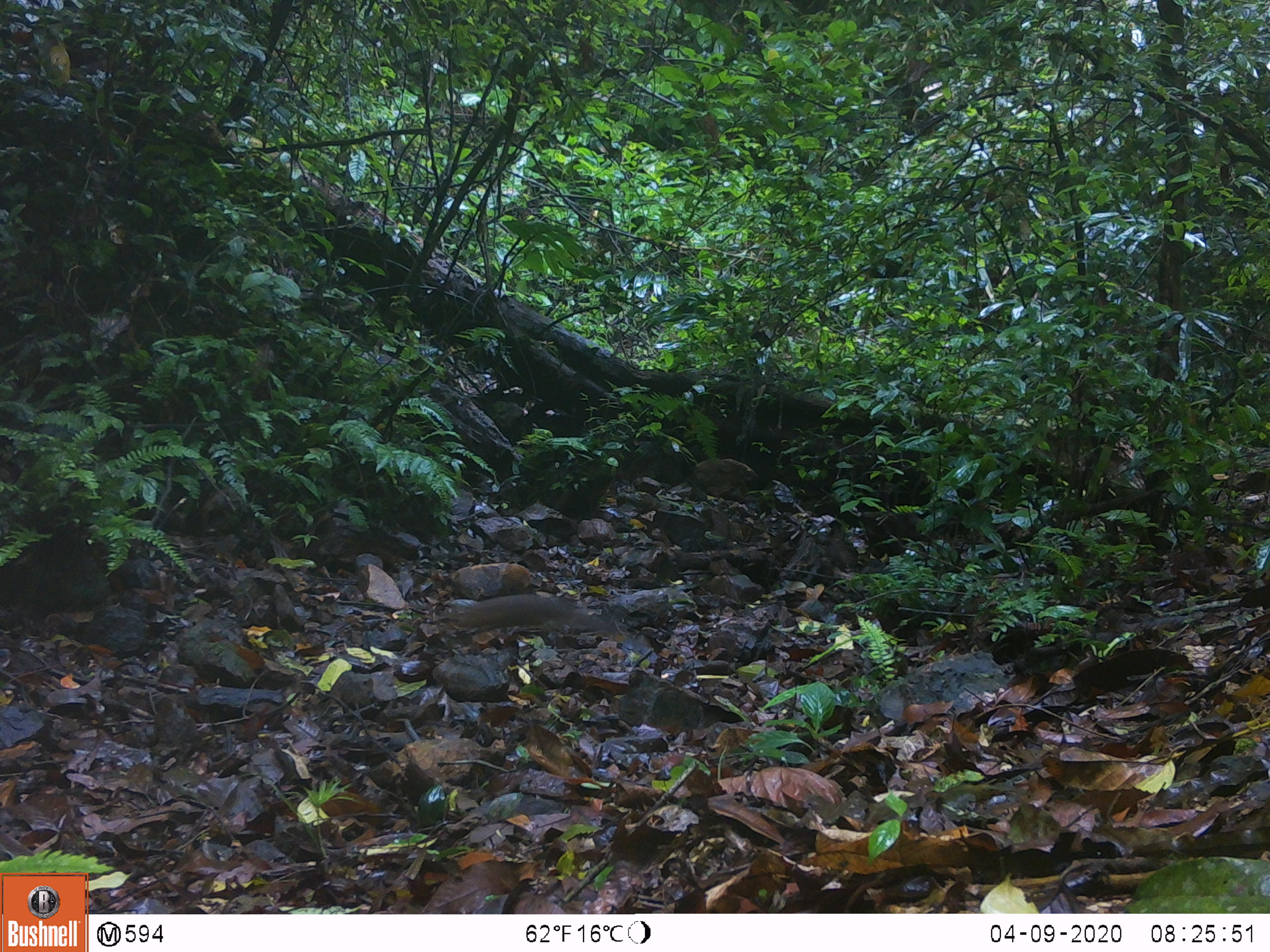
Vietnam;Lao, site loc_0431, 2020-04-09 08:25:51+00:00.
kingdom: Animalia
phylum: Chordata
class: Mammalia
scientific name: Mammalia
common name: mammal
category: unidentified small mammal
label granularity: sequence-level